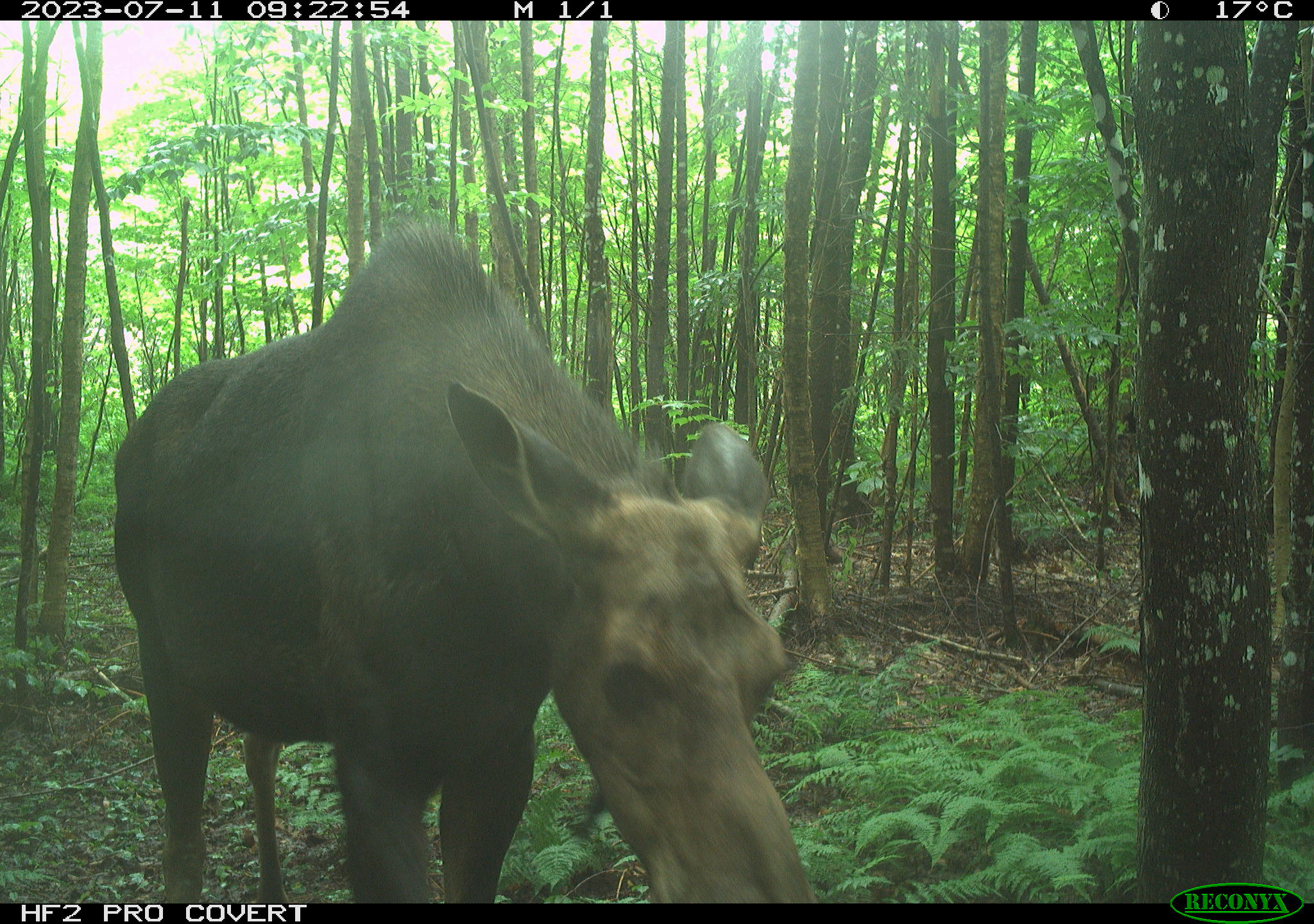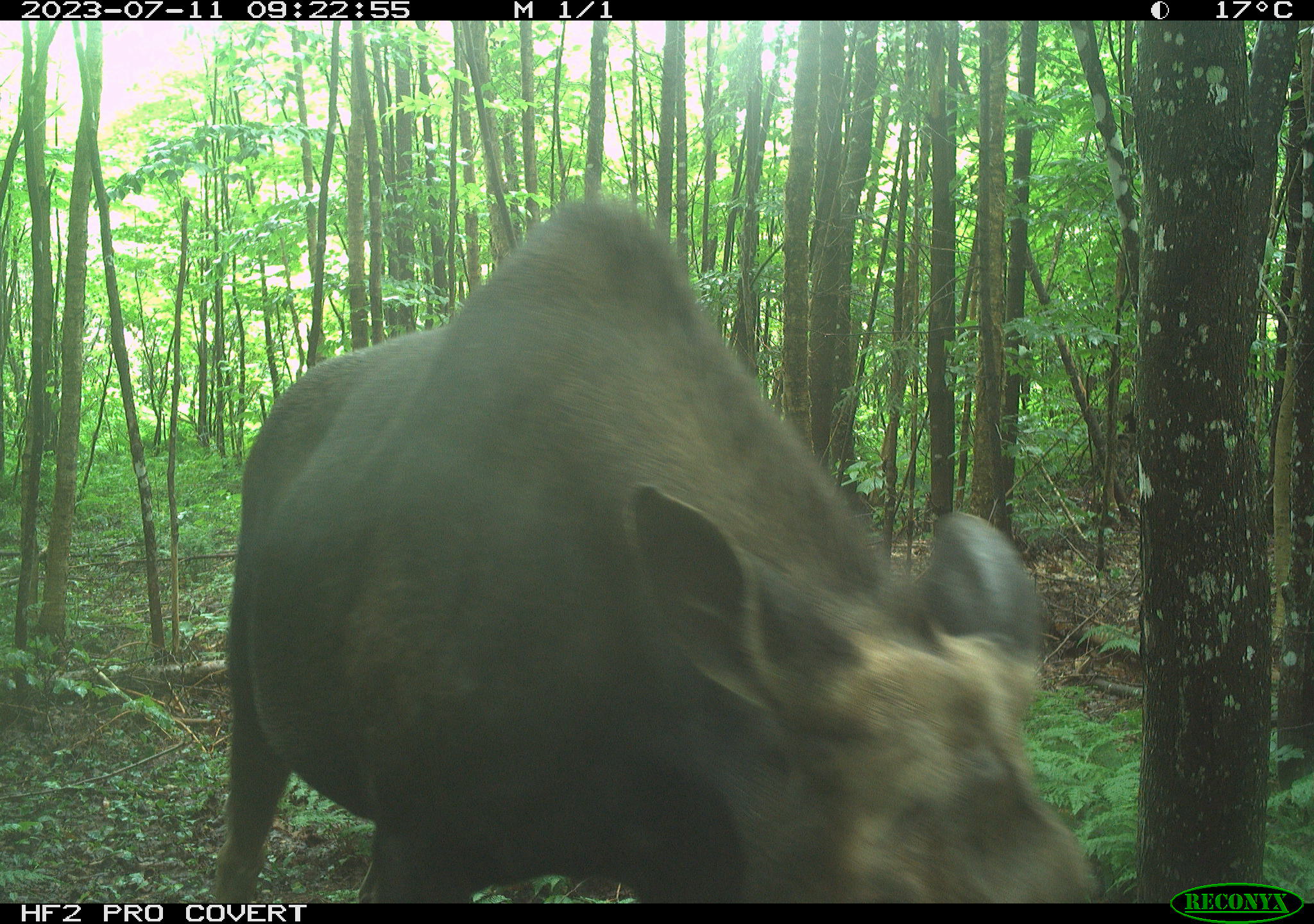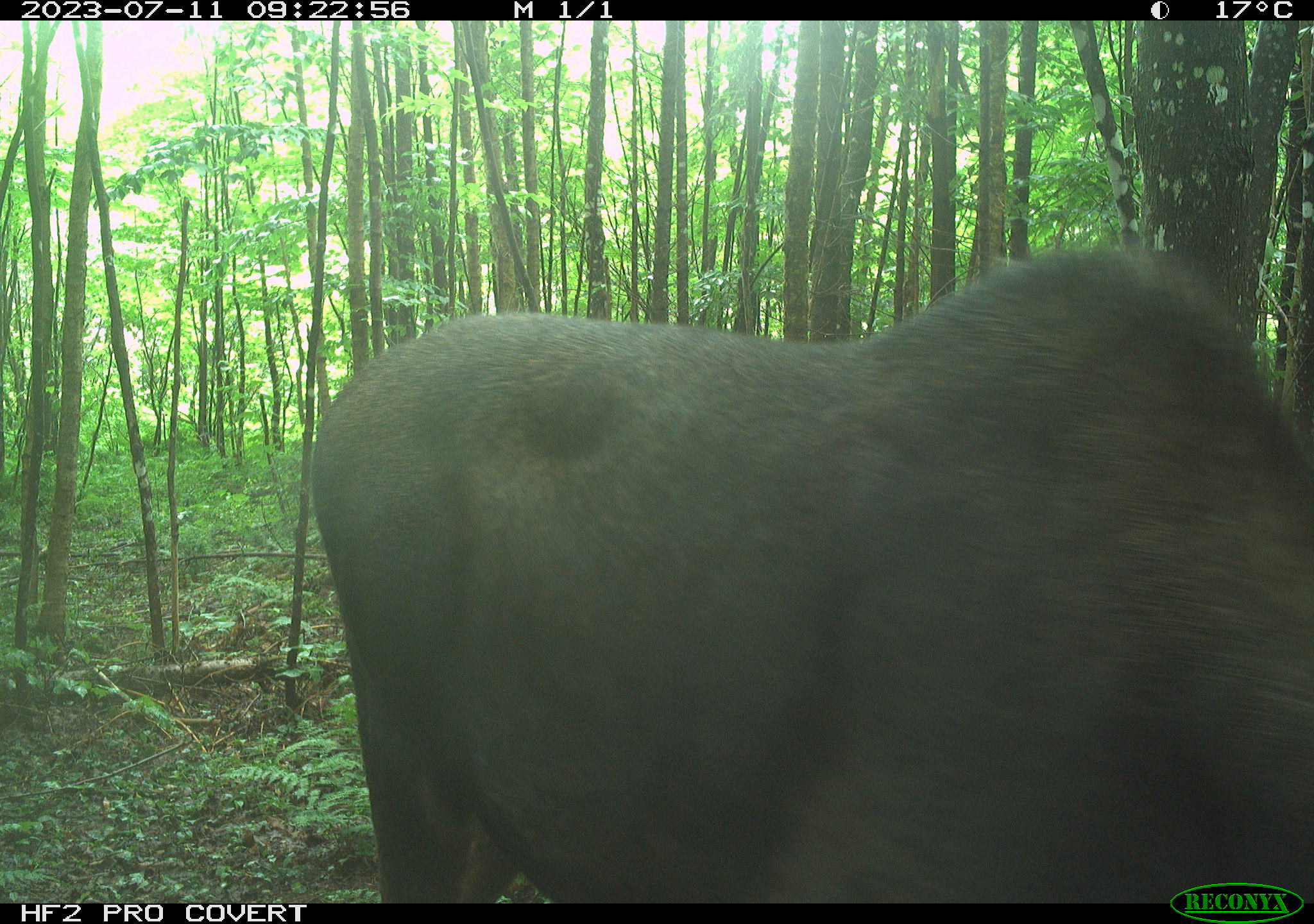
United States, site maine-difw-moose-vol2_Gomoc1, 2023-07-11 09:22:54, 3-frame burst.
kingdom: Animalia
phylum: Chordata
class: Mammalia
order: Artiodactyla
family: Cervidae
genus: Alces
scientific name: Alces alces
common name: moose